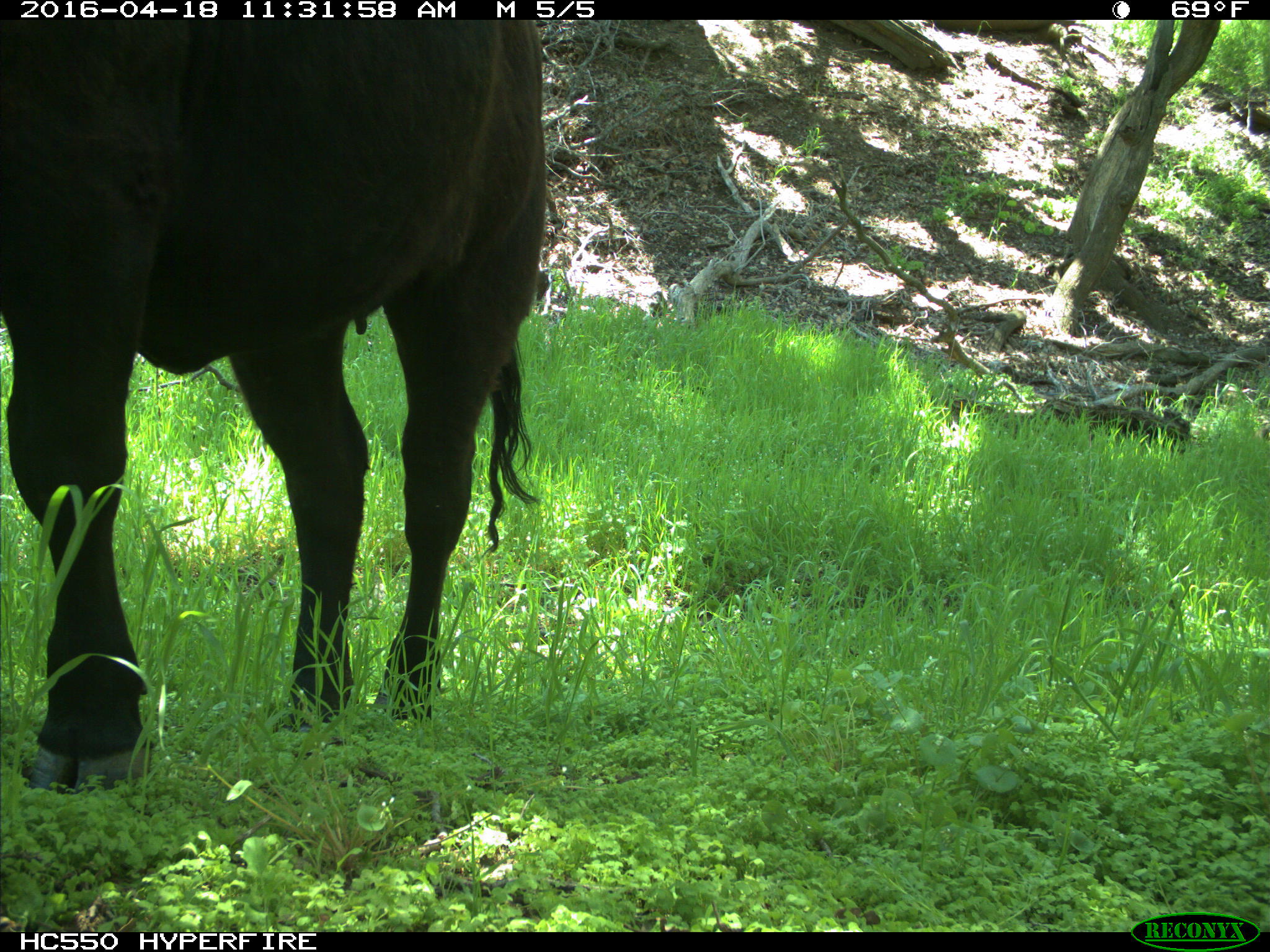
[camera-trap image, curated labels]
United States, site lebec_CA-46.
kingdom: Animalia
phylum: Chordata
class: Mammalia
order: Artiodactyla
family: Bovidae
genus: Bos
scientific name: Bos taurus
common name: domestic cow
Bos taurus (domestic cow).